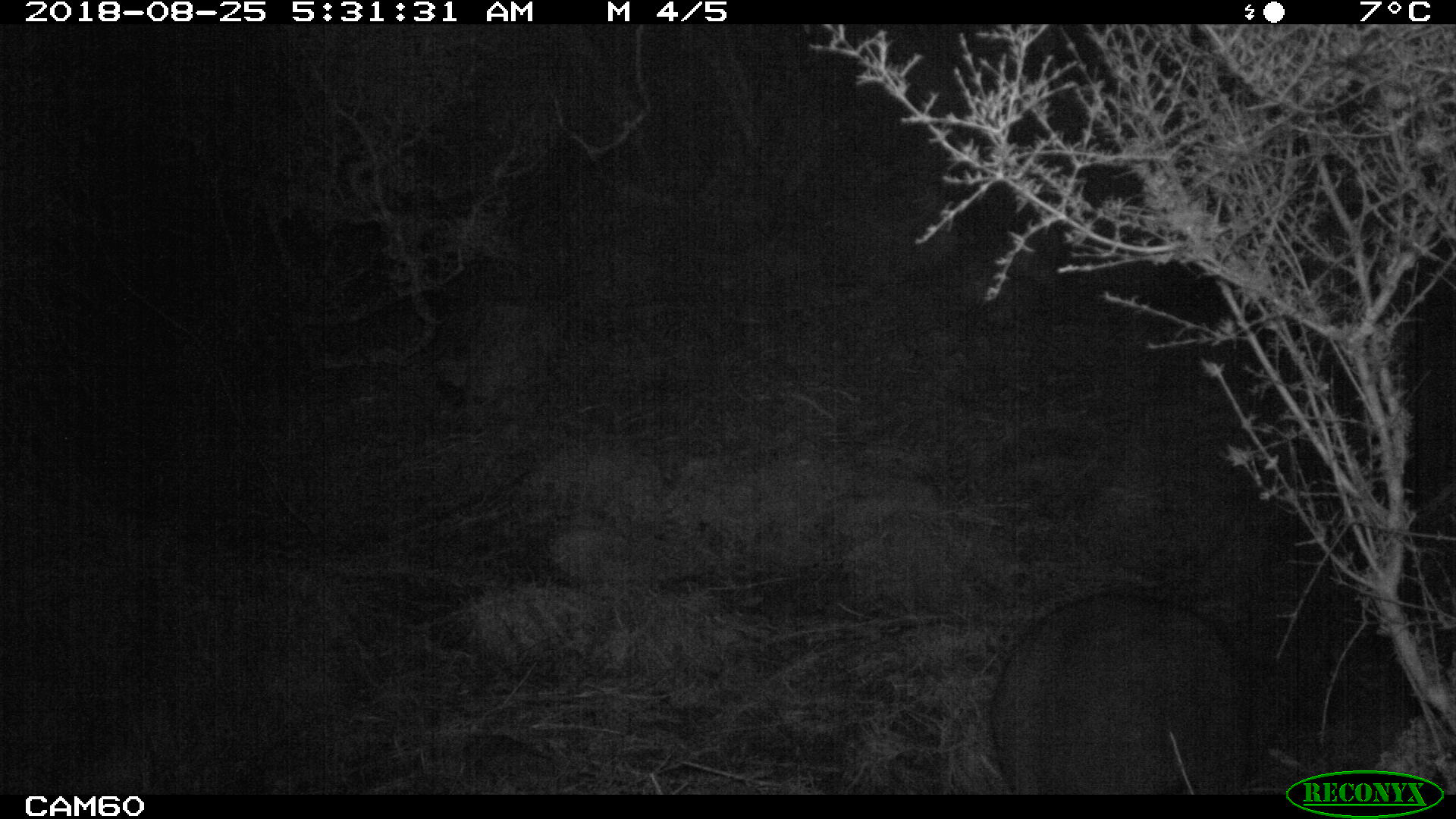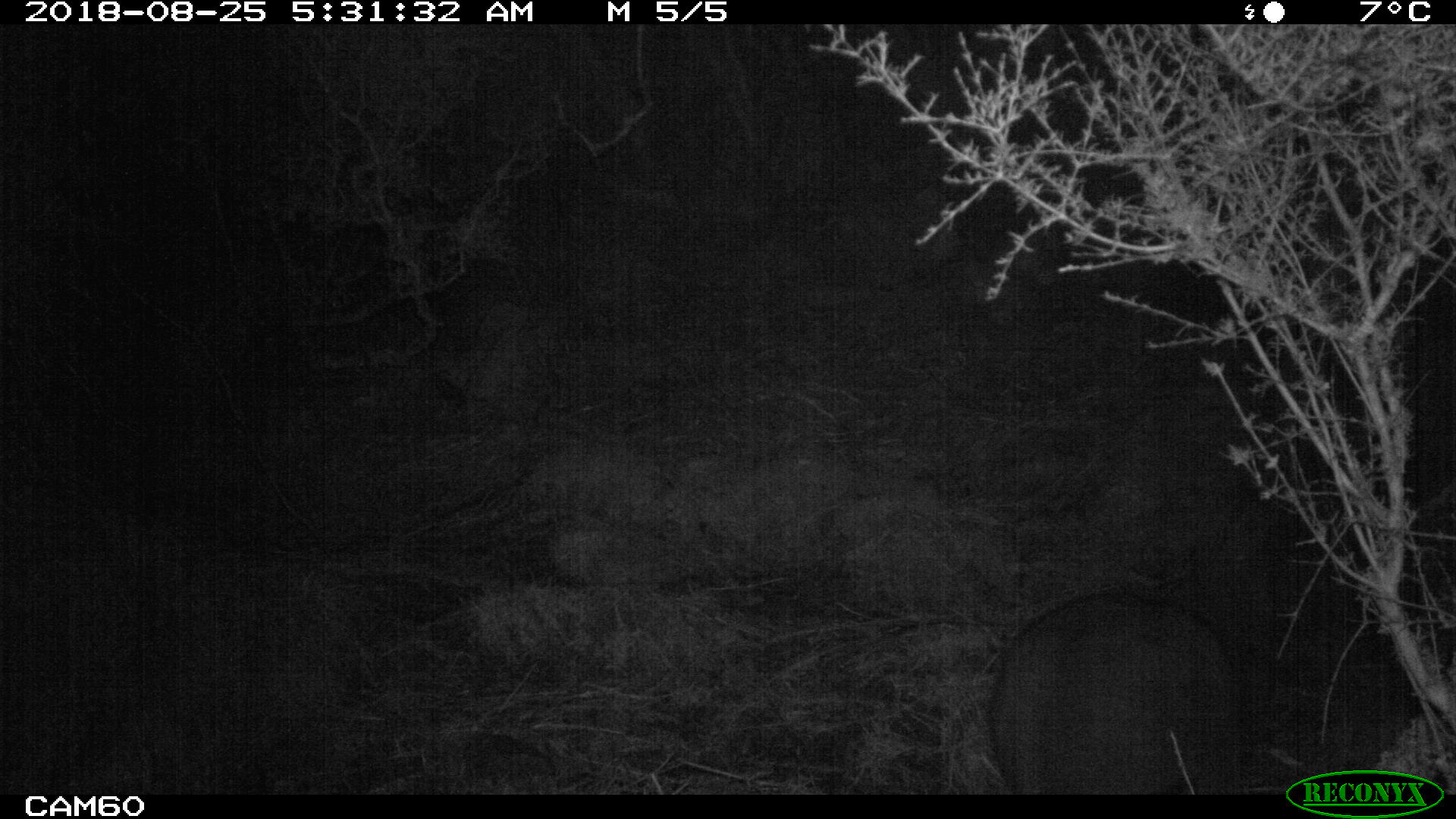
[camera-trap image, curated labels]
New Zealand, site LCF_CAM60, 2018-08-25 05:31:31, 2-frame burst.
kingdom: Animalia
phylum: Chordata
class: Mammalia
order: Diprotodontia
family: Macropodidae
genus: Notamacropus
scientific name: Notamacropus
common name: wallaby